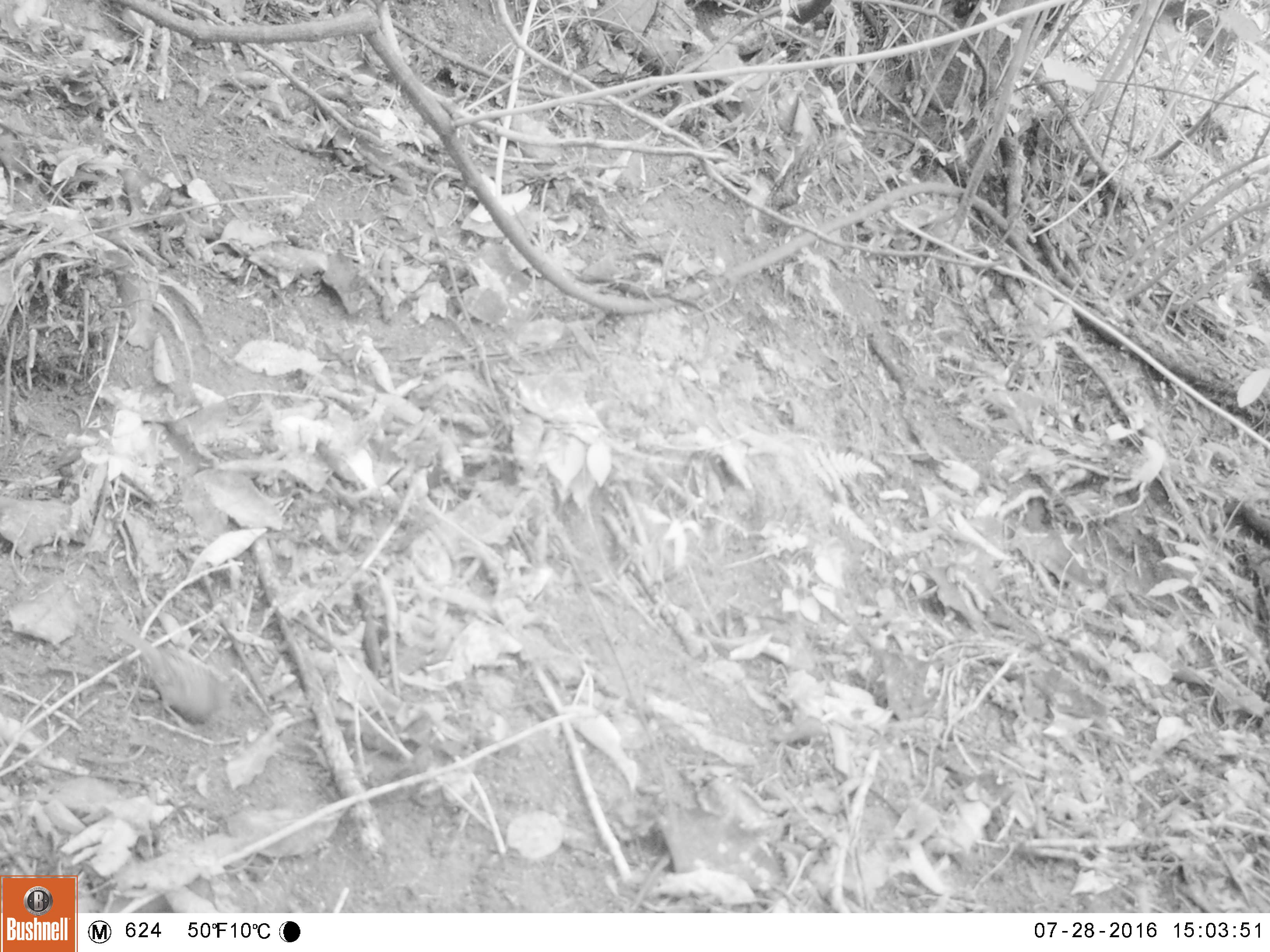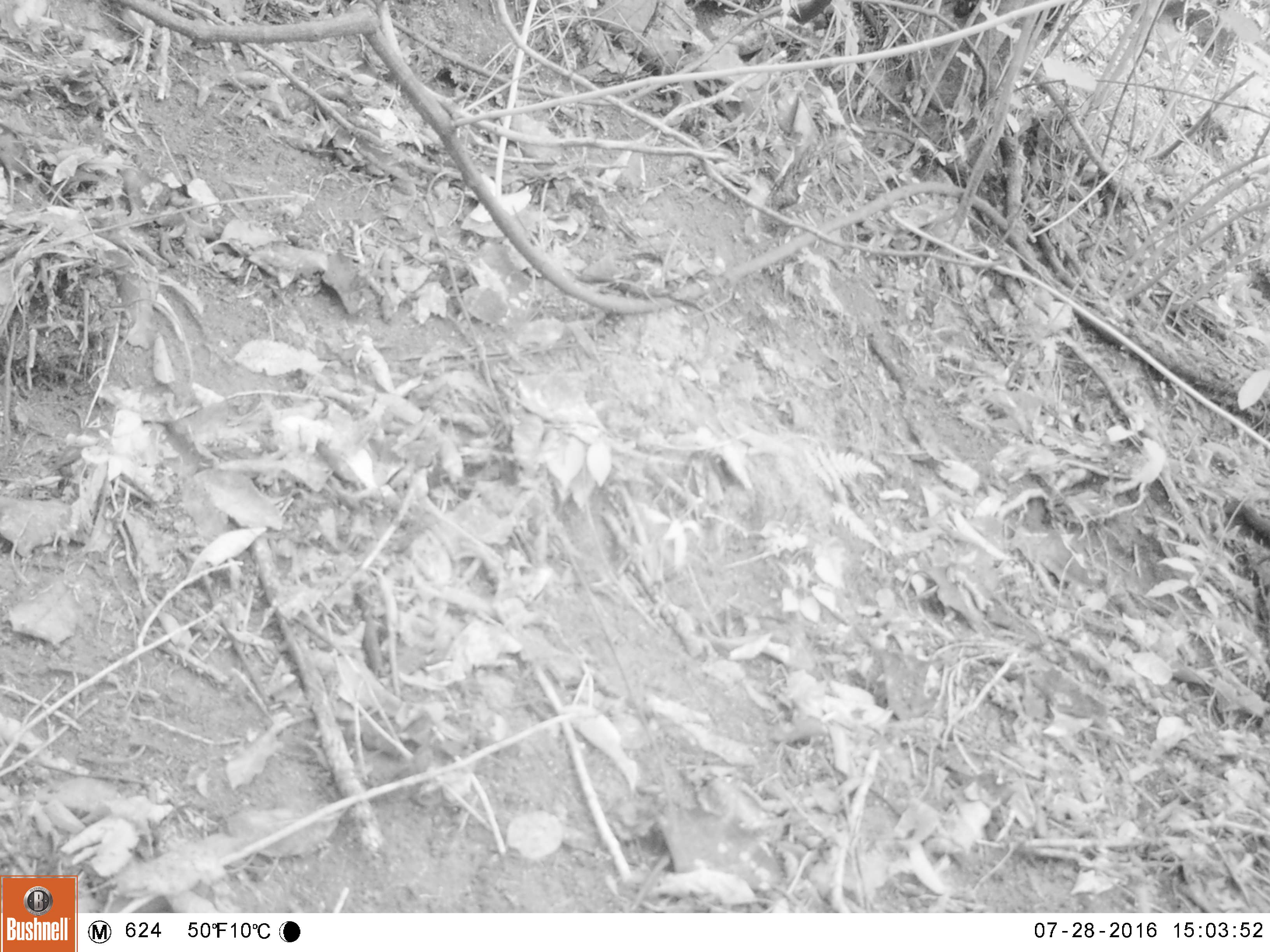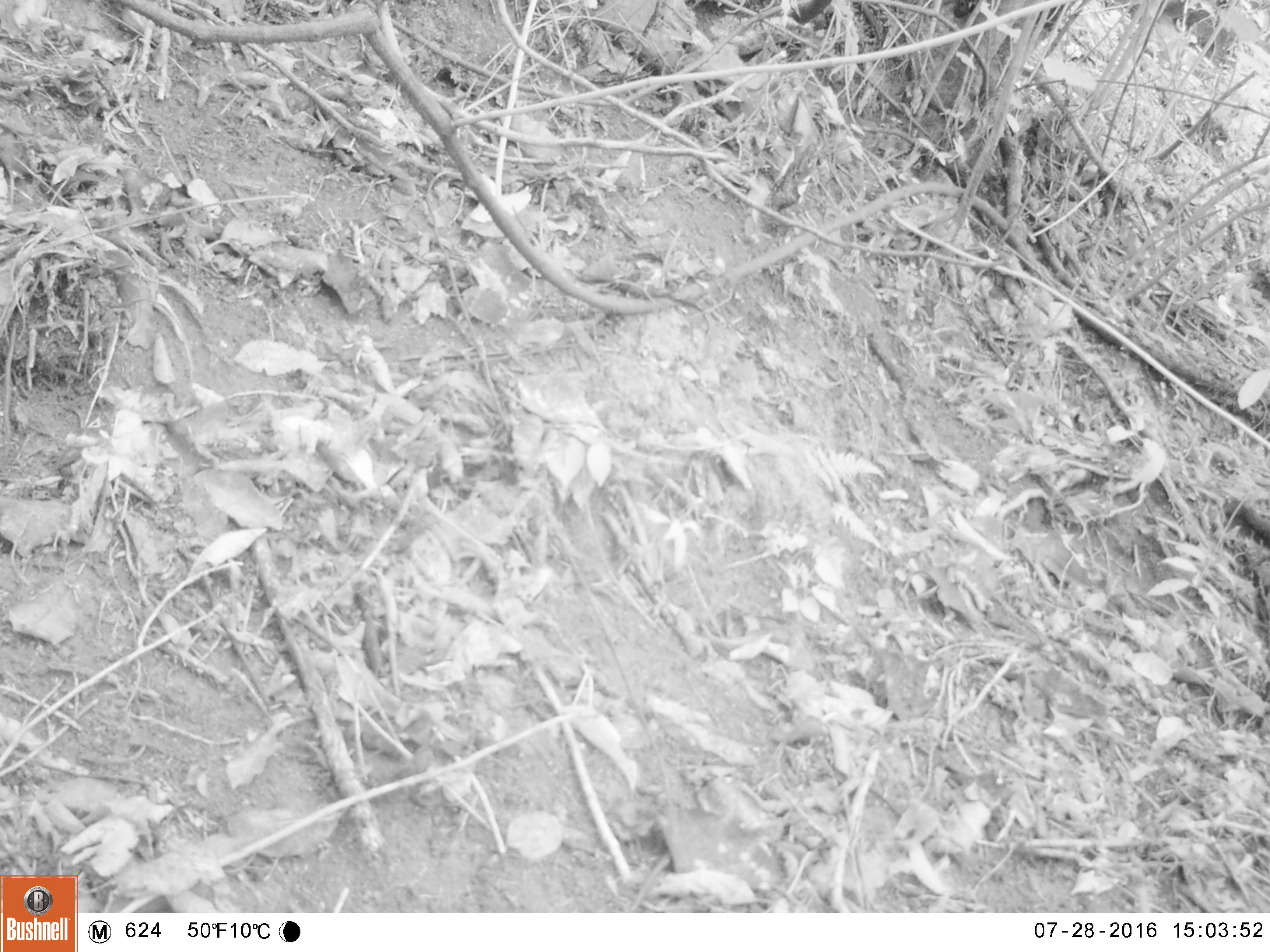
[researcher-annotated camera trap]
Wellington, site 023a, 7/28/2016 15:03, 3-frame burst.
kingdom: Animalia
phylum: Chordata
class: Aves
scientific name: Aves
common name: bird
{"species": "bird (Aves)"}